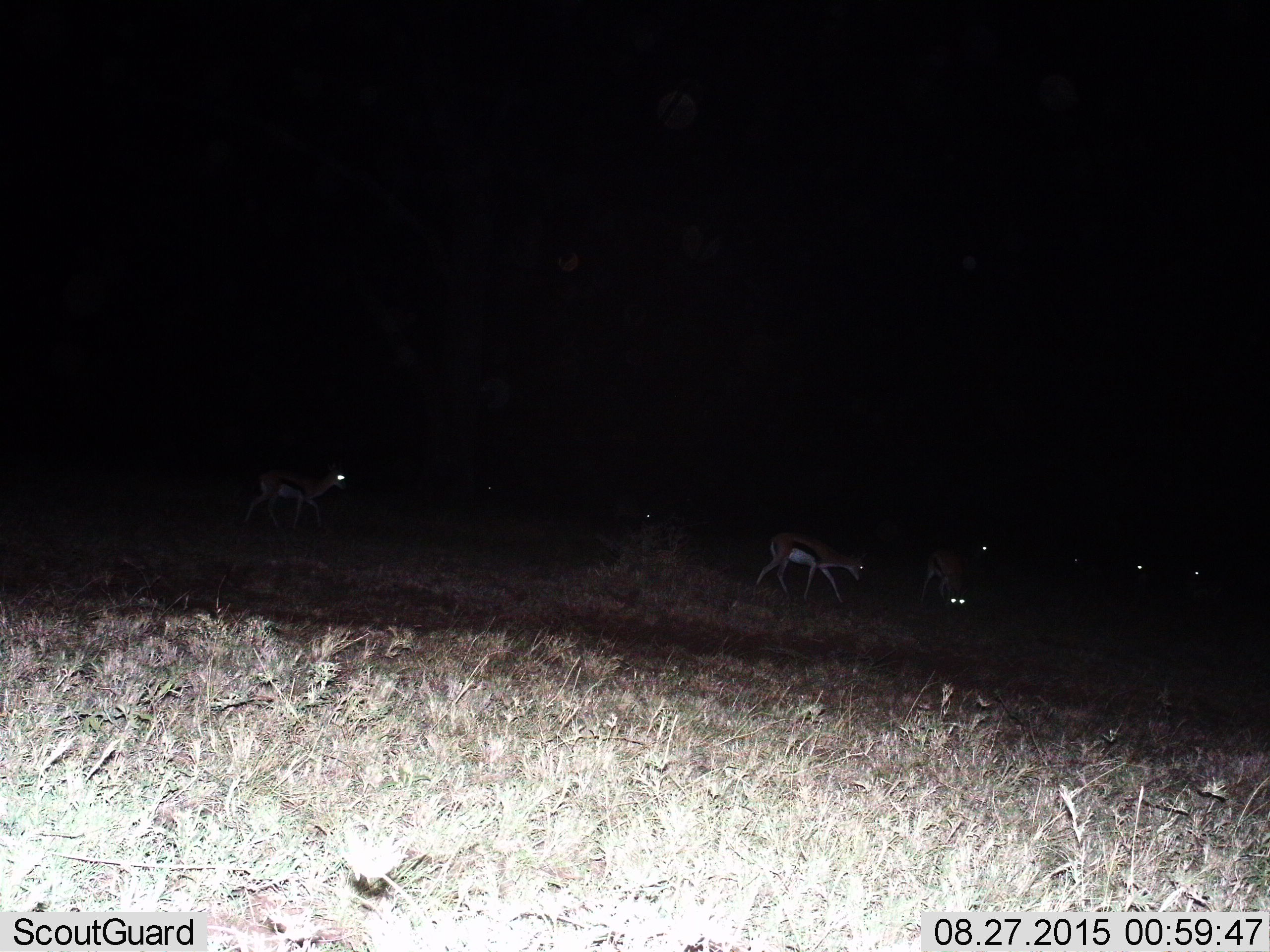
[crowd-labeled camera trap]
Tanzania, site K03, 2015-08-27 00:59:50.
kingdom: Animalia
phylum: Chordata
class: Mammalia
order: Artiodactyla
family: Bovidae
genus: Eudorcas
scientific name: Eudorcas thomsonii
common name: thomson's gazelle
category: gazellethomsons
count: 9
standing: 60%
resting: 10%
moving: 80%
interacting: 0%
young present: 10%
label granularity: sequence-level